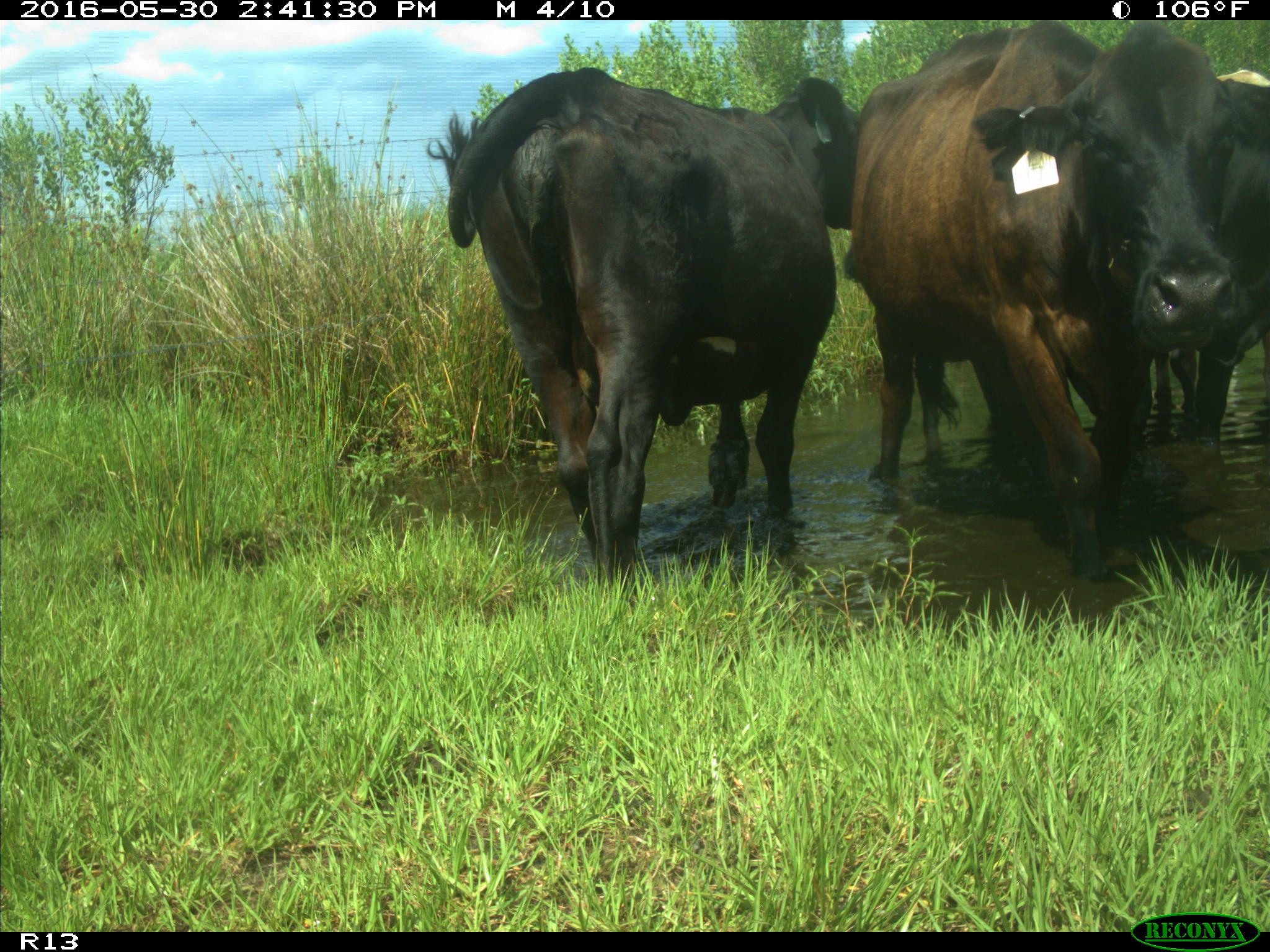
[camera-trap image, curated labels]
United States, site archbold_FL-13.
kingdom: Animalia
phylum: Chordata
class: Mammalia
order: Artiodactyla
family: Bovidae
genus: Bos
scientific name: Bos taurus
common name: domestic cow